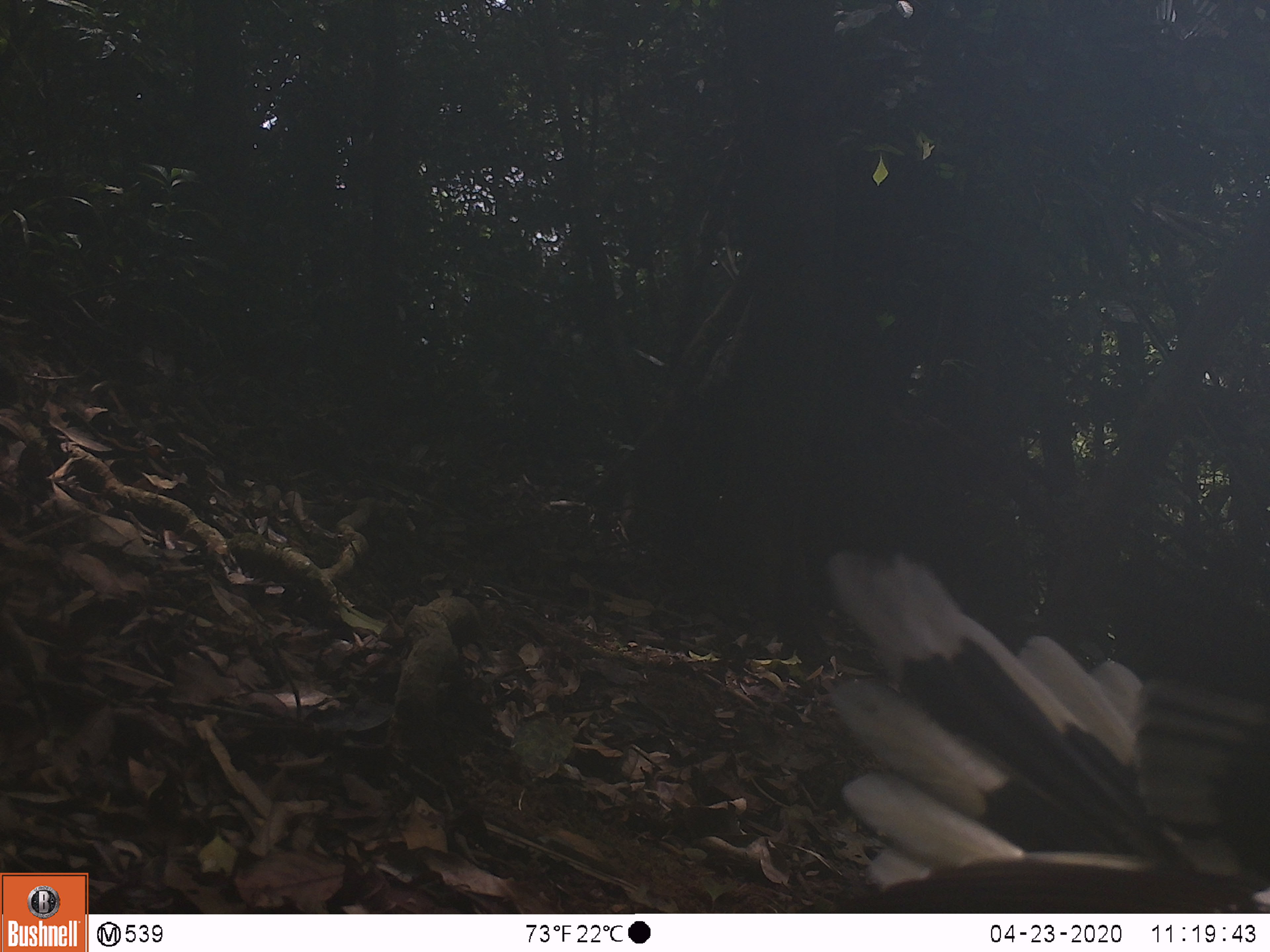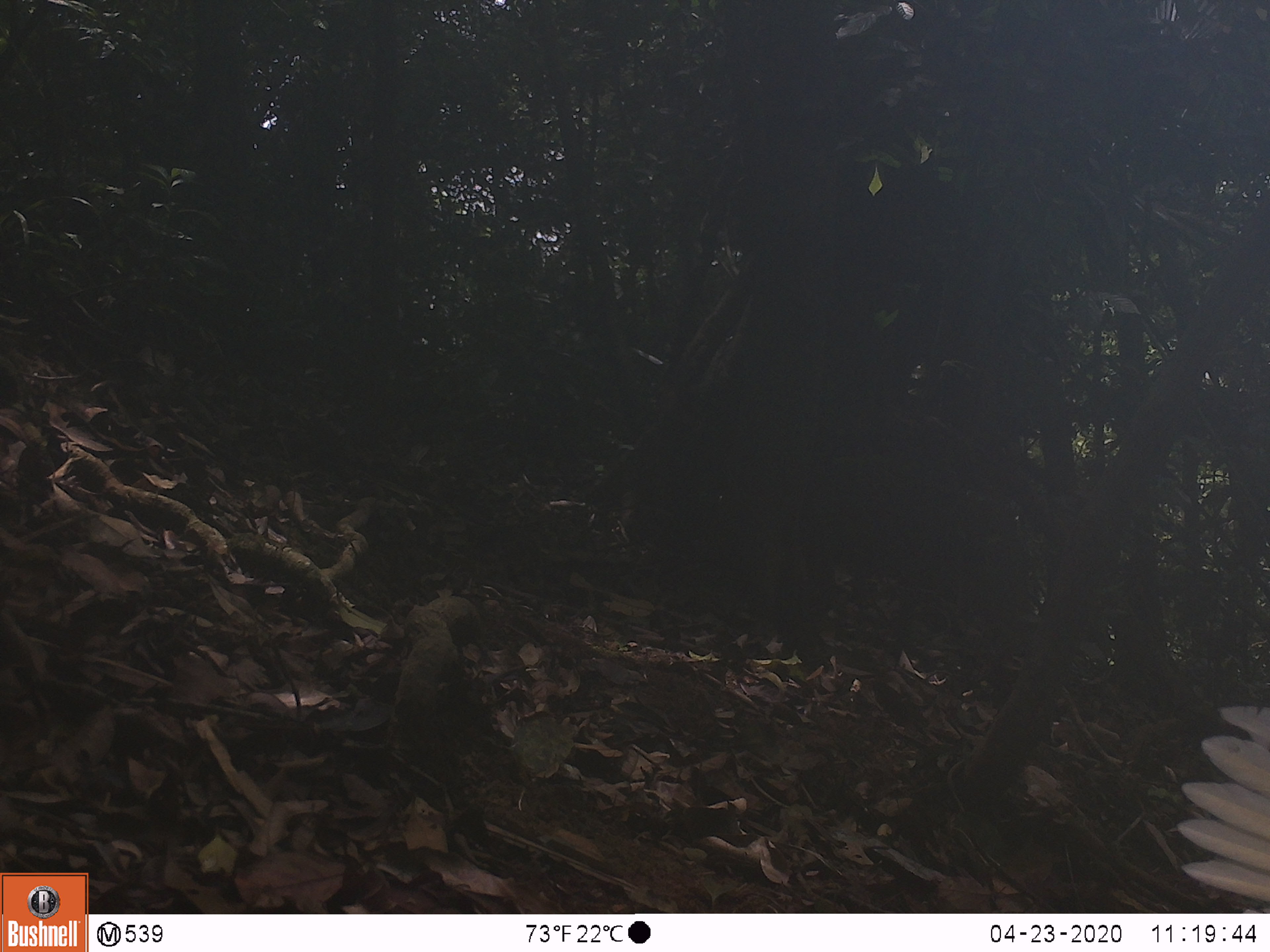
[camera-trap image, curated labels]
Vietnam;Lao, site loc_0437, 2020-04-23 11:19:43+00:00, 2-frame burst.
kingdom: Animalia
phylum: Chordata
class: Aves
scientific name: Aves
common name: bird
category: unidentified bird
Unidentified bird (bird) (Aves). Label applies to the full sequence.